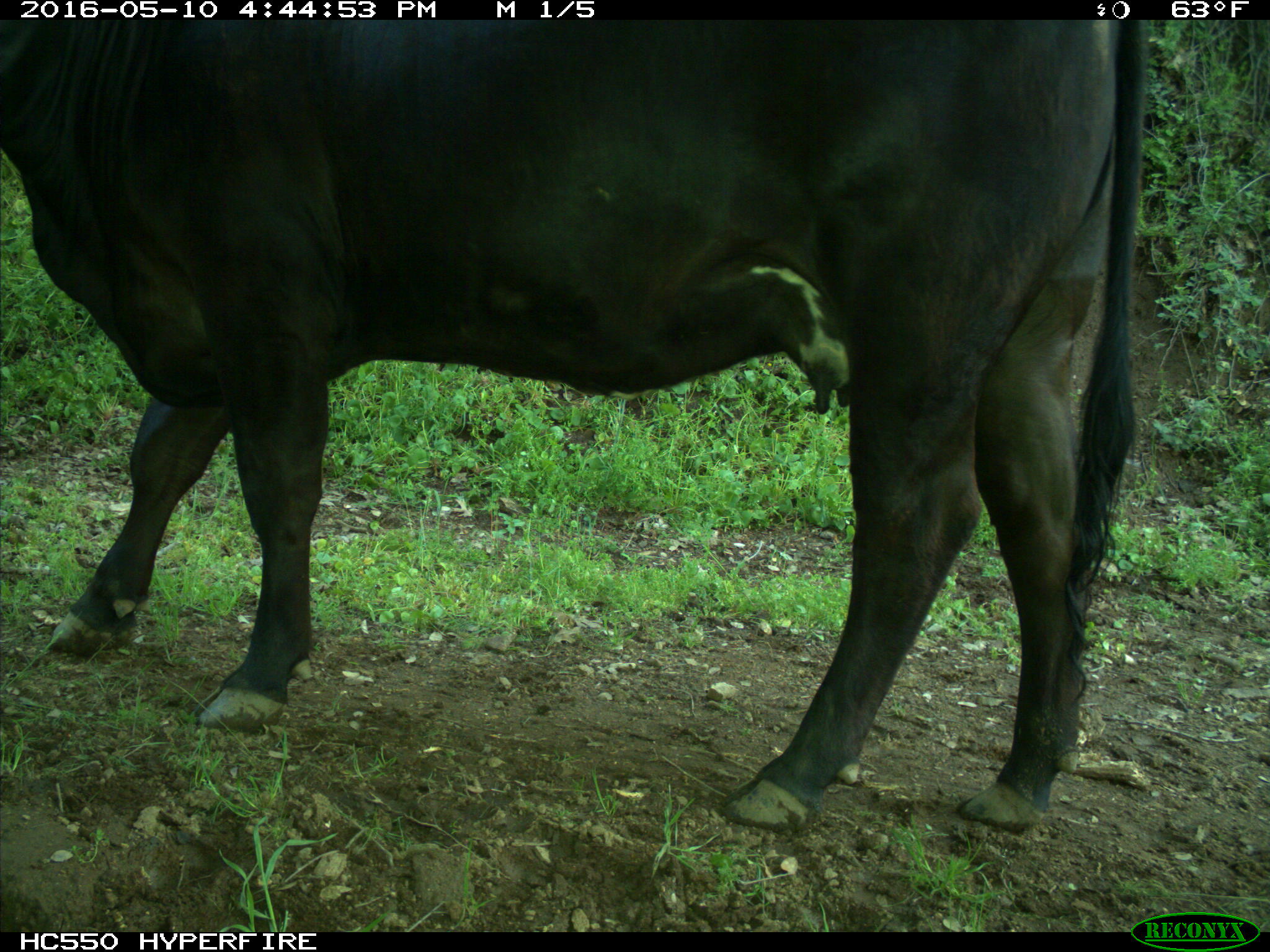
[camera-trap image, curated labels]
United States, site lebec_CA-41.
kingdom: Animalia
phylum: Chordata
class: Mammalia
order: Artiodactyla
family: Bovidae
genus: Bos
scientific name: Bos taurus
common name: domestic cow